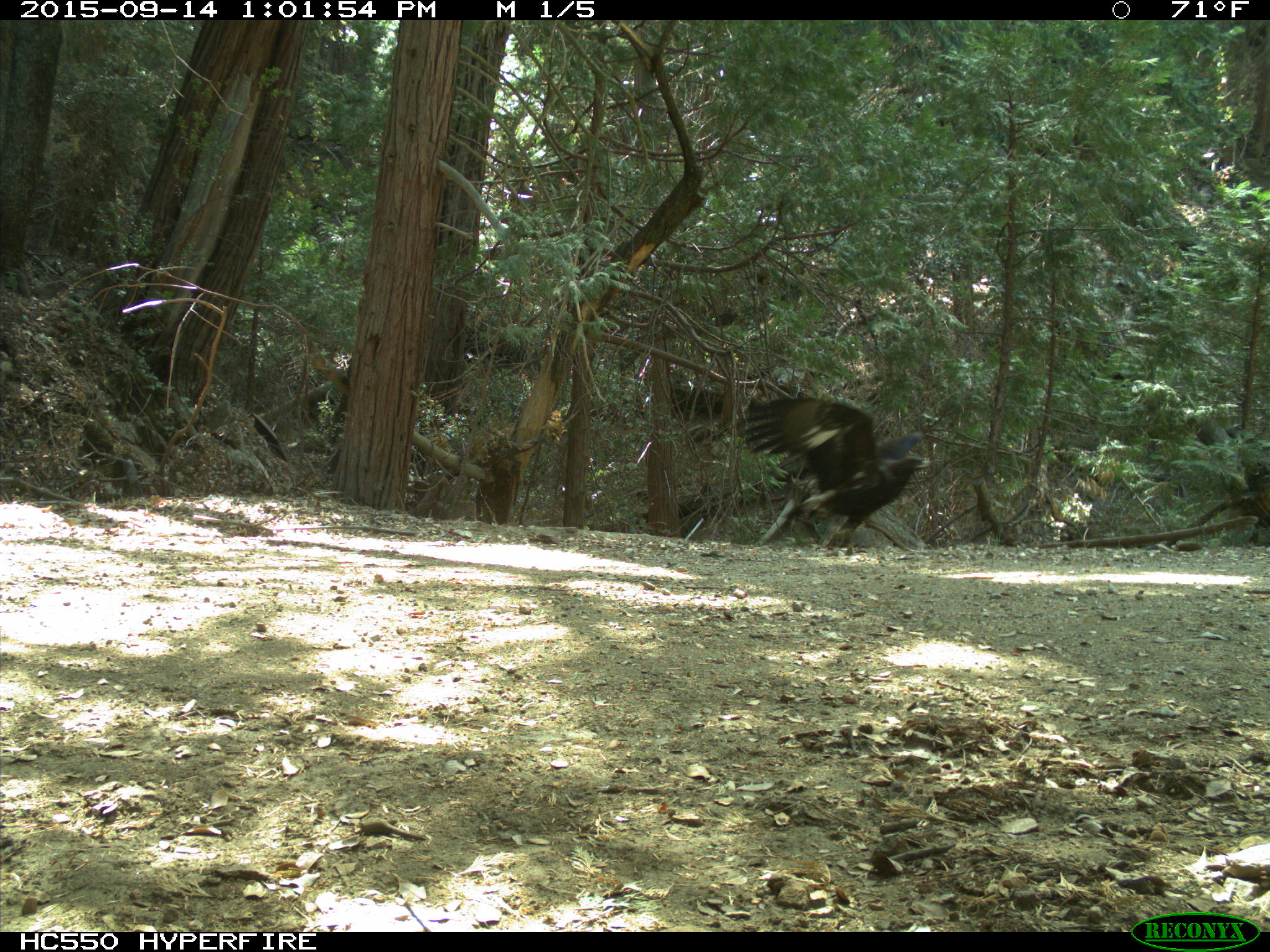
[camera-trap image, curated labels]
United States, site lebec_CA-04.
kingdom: Animalia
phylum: Chordata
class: Aves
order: Accipitriformes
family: Accipitridae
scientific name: Accipitridae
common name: acciptirids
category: unidentified accipitrid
Unidentified accipitrid (acciptirids) (Accipitridae).